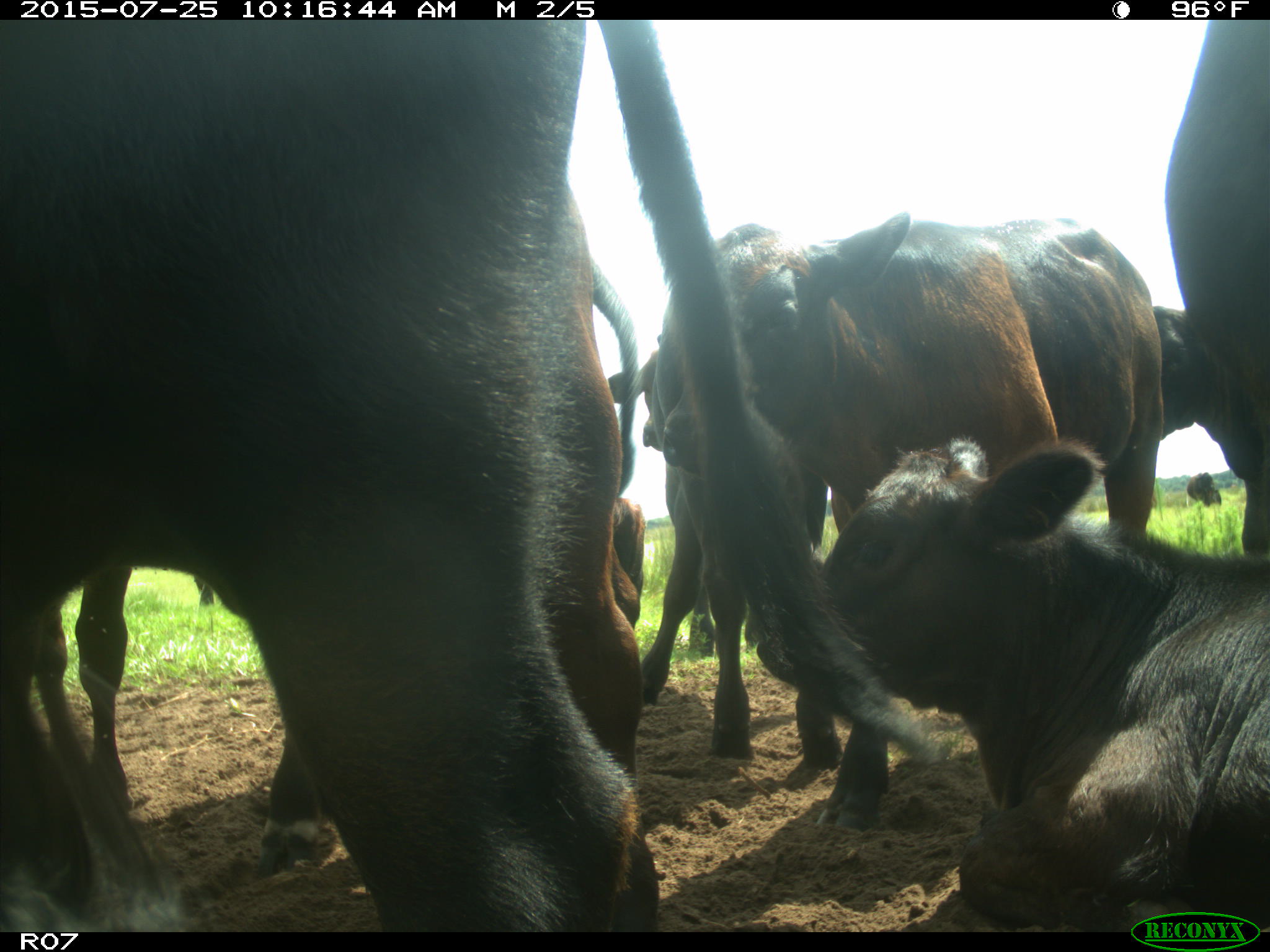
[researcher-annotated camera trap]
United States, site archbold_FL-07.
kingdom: Animalia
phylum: Chordata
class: Mammalia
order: Artiodactyla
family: Bovidae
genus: Bos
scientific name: Bos taurus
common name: domestic cow